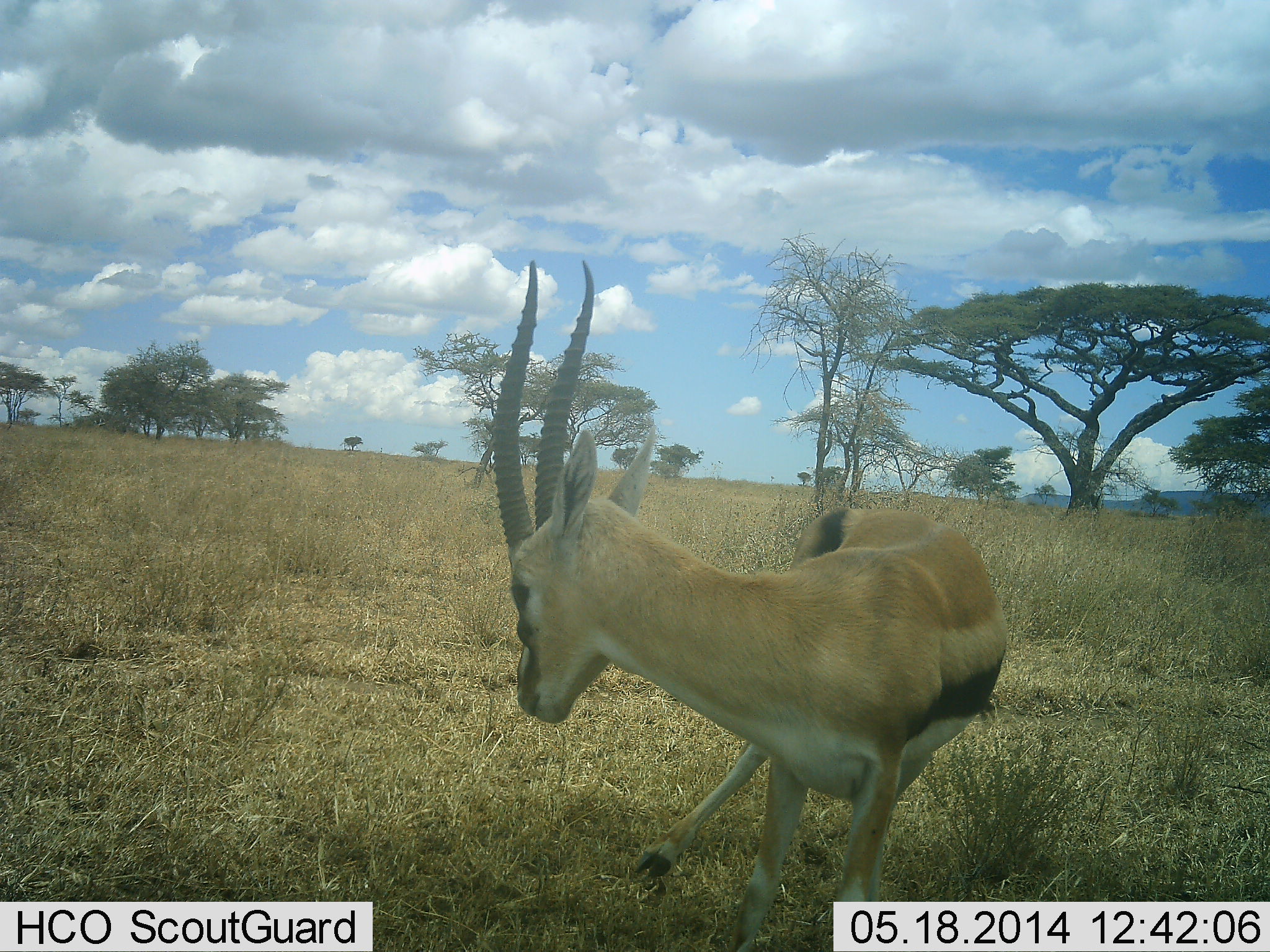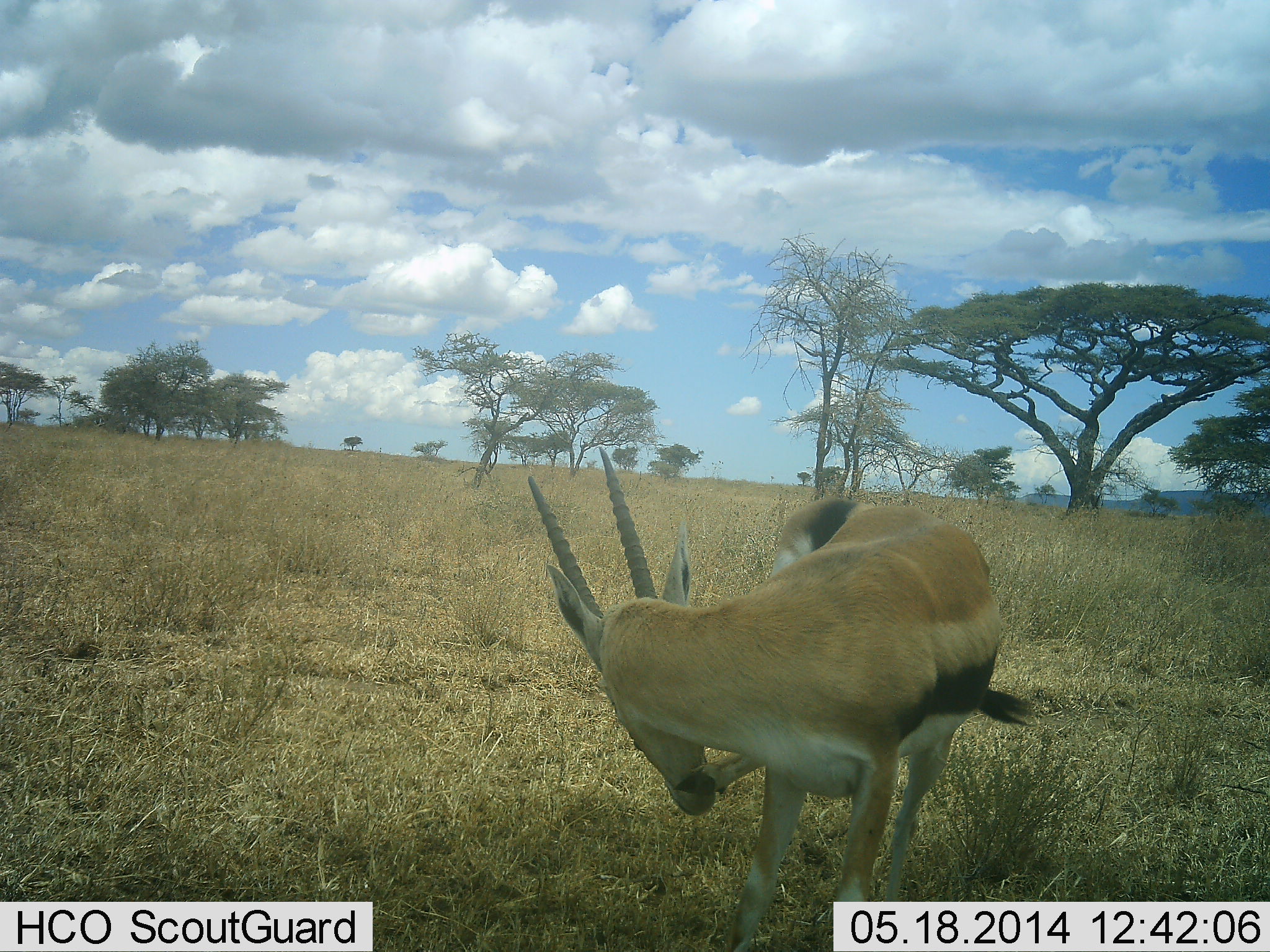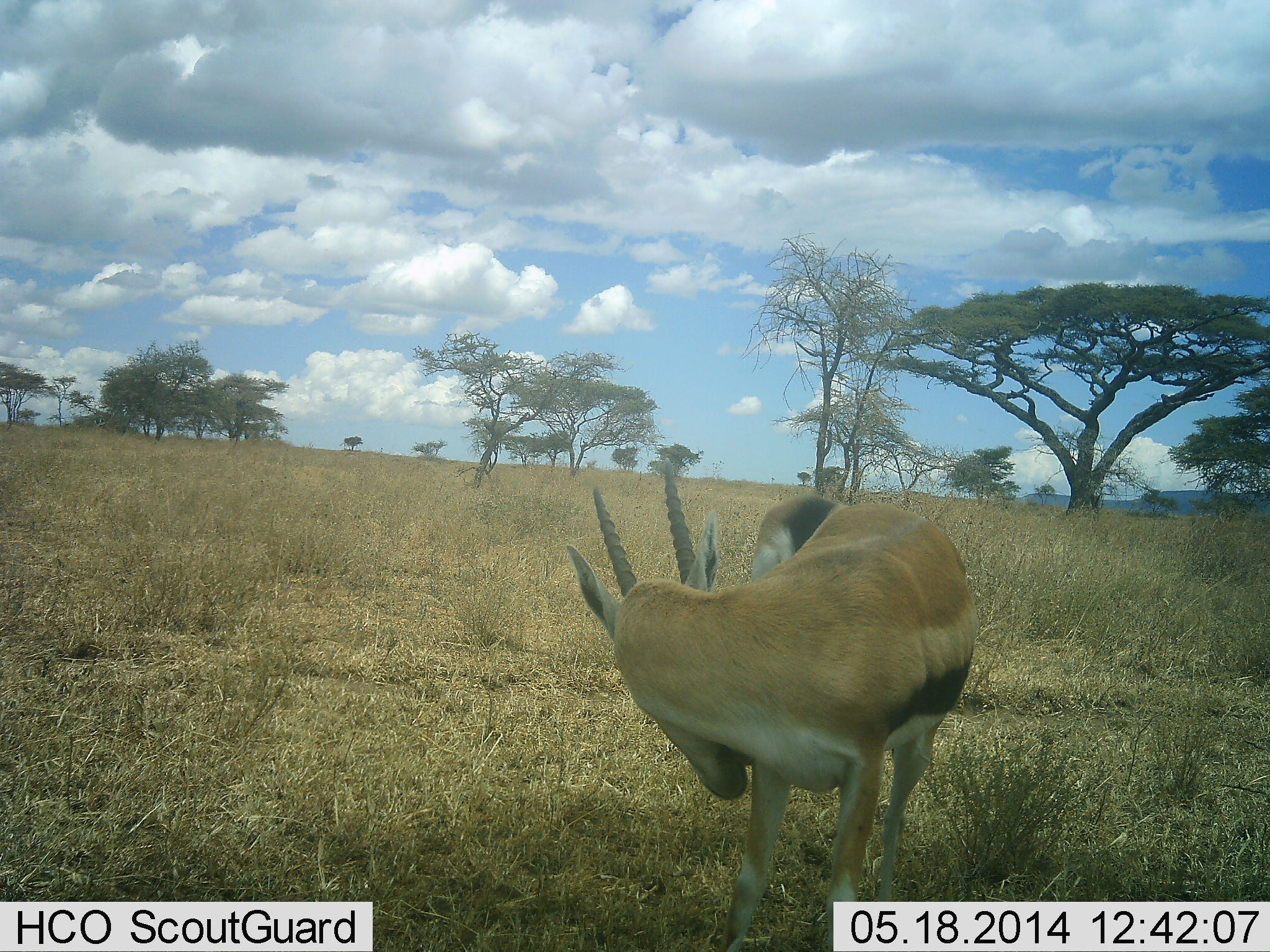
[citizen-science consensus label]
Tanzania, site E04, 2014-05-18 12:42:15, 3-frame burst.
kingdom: Animalia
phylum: Chordata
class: Mammalia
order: Artiodactyla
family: Bovidae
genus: Eudorcas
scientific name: Eudorcas thomsonii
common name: thomson's gazelle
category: gazellethomsons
Gazellethomsons (thomson's gazelle) (Eudorcas thomsonii), count 1. Behavior (volunteer vote fractions): standing 80%, resting 10%, moving 10%, interacting 10%. Young present (vote fraction): 0%. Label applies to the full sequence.